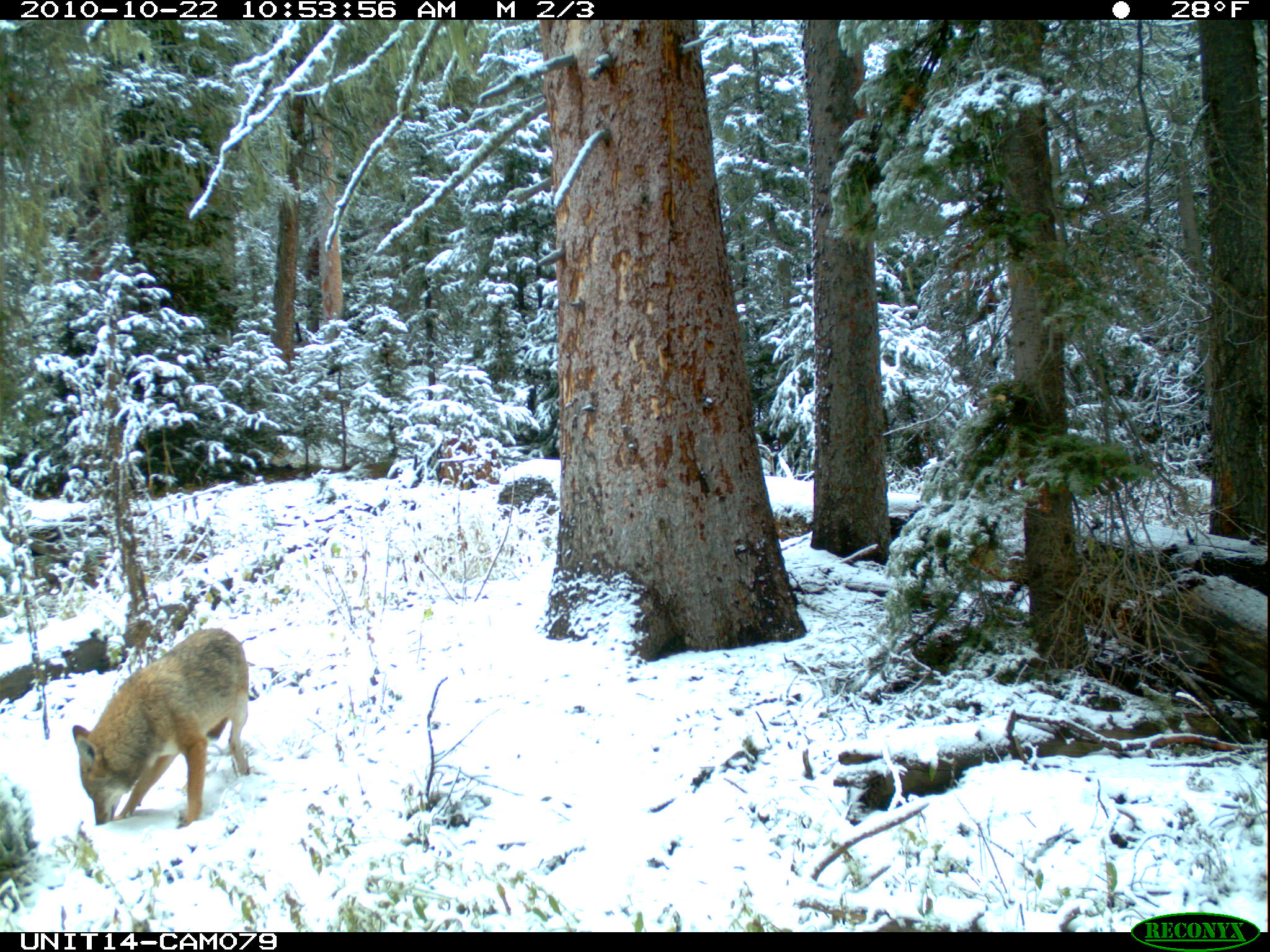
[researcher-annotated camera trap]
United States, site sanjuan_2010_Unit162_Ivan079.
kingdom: Animalia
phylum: Chordata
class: Mammalia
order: Carnivora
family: Canidae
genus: Canis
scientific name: Canis latrans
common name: coyote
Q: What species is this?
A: Canis latrans (coyote).